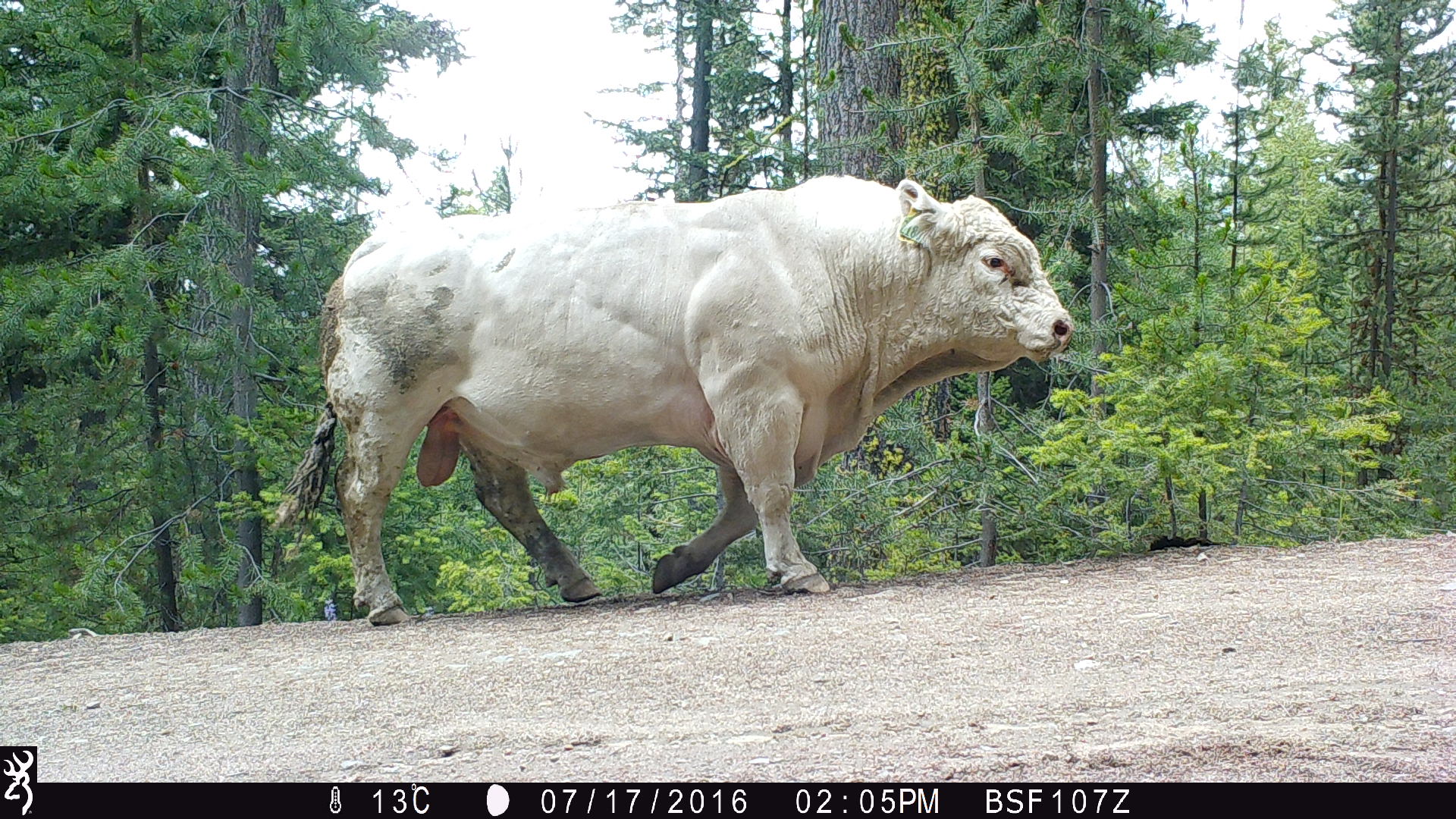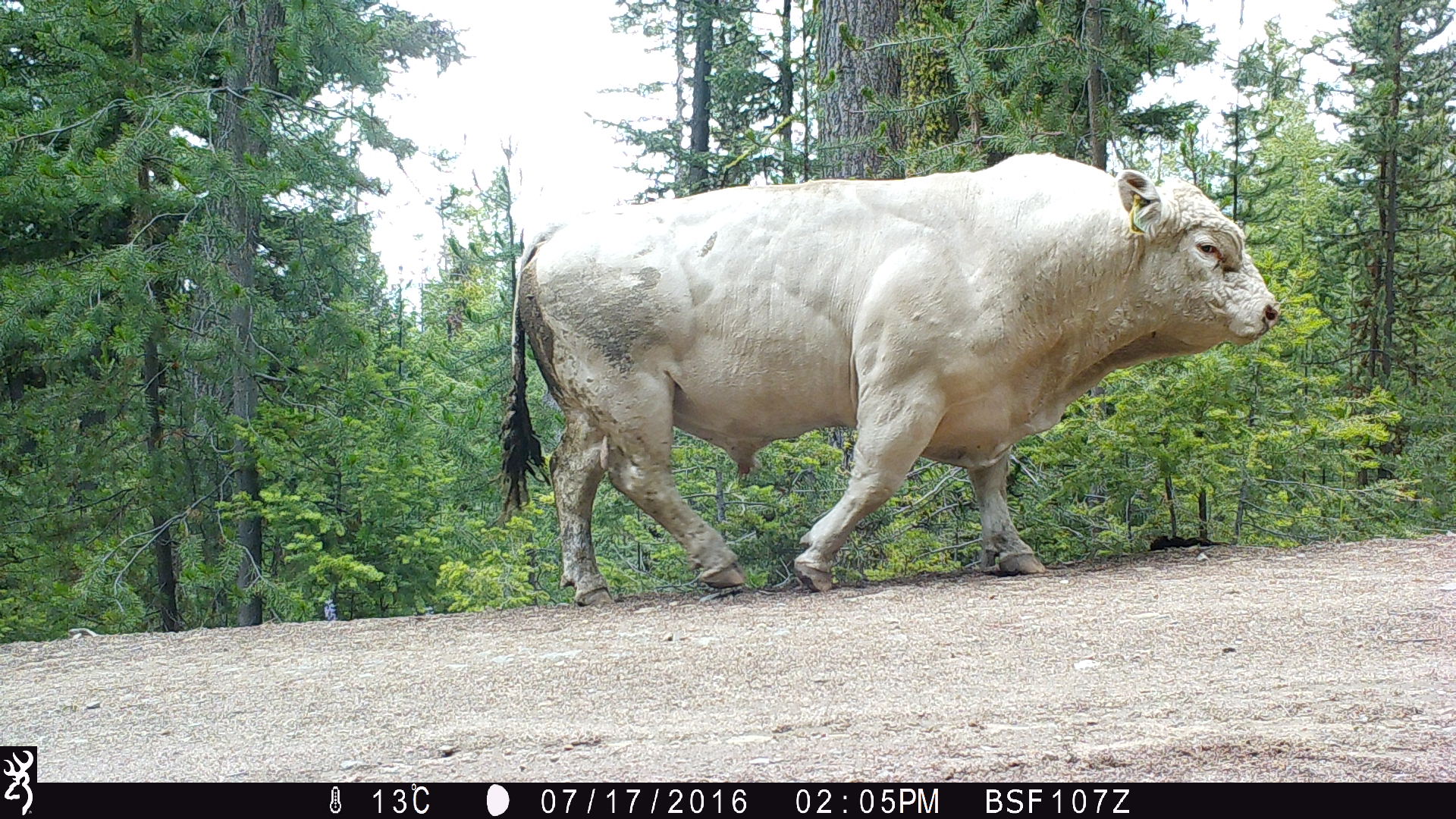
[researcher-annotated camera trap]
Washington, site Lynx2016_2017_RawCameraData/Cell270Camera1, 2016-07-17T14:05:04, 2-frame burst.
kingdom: Animalia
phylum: Chordata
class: Mammalia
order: Artiodactyla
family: Bovidae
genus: Bos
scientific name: Bos taurus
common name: domestic cattle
Domestic cattle (Bos taurus). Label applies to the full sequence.